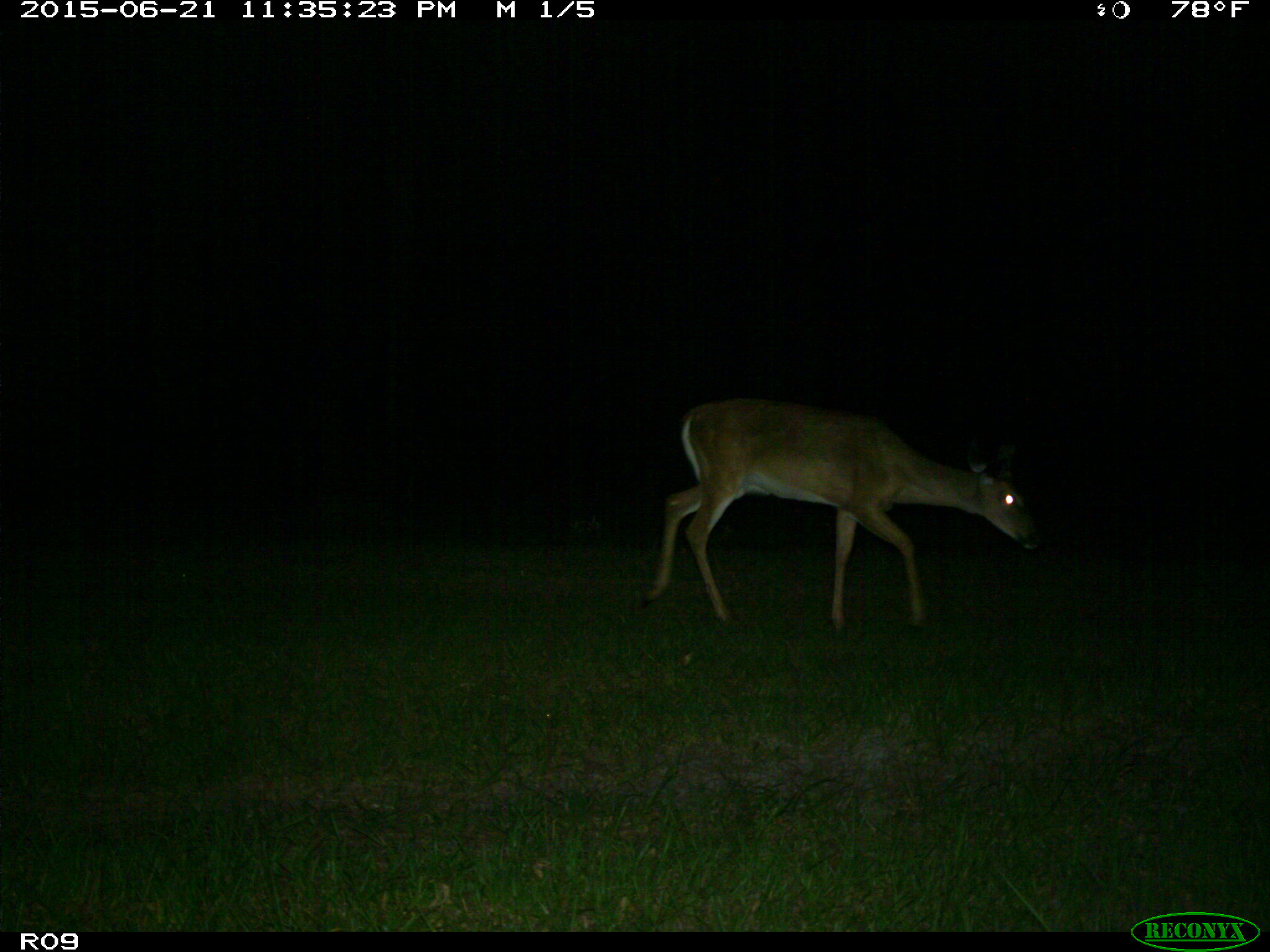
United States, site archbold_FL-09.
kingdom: Animalia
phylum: Chordata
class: Mammalia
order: Artiodactyla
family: Cervidae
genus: Odocoileus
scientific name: Odocoileus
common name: deer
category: unidentified deer